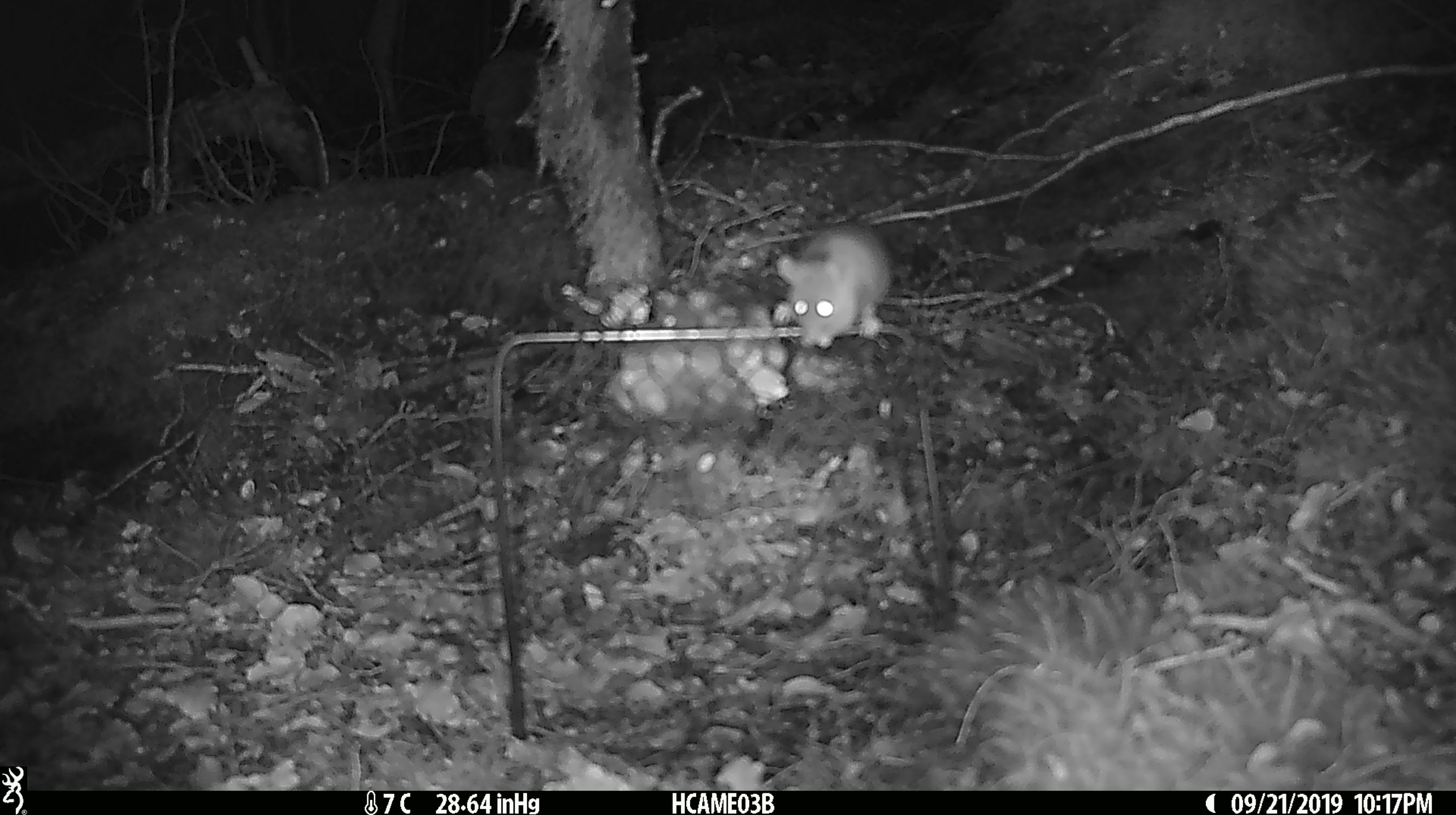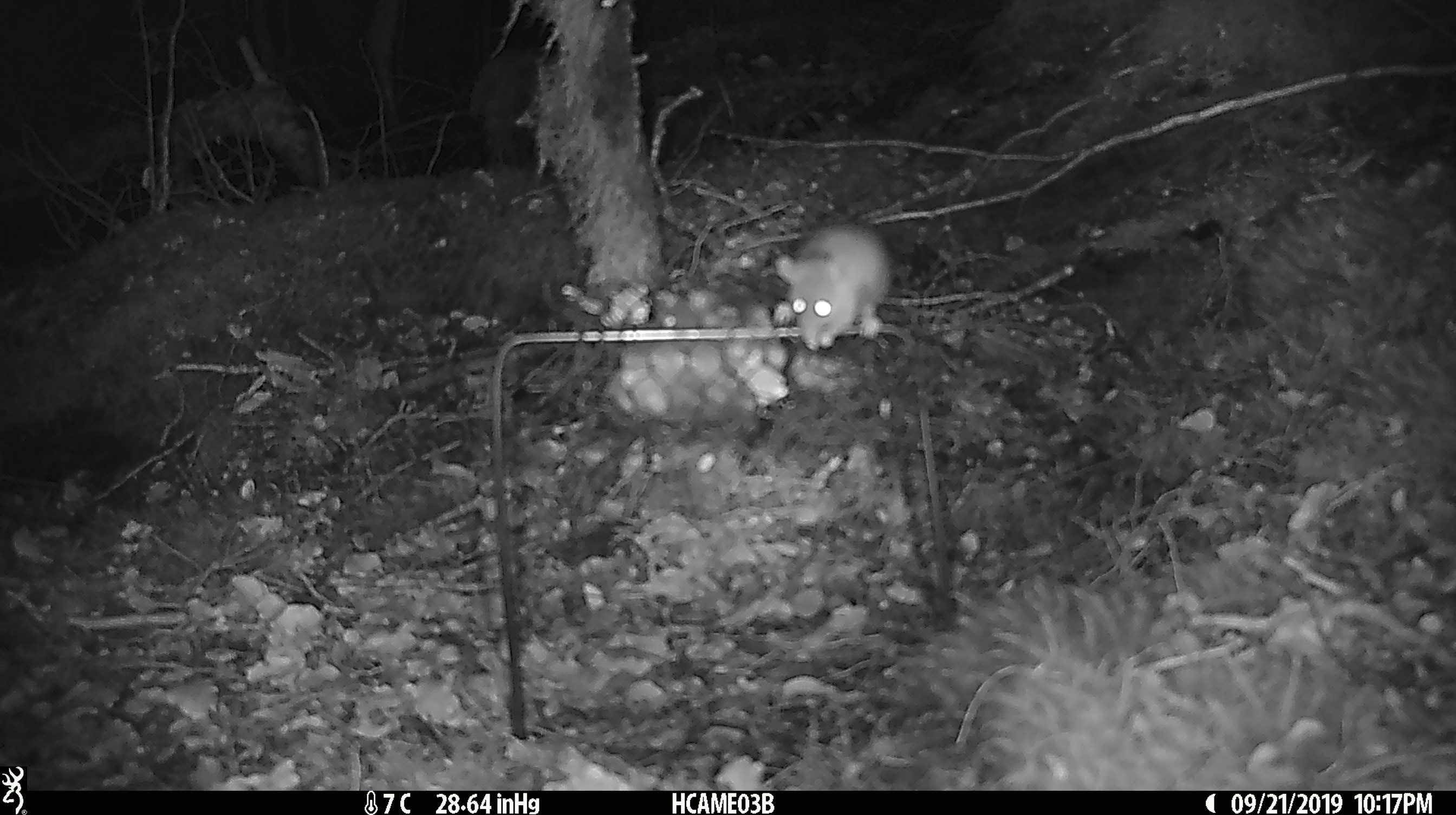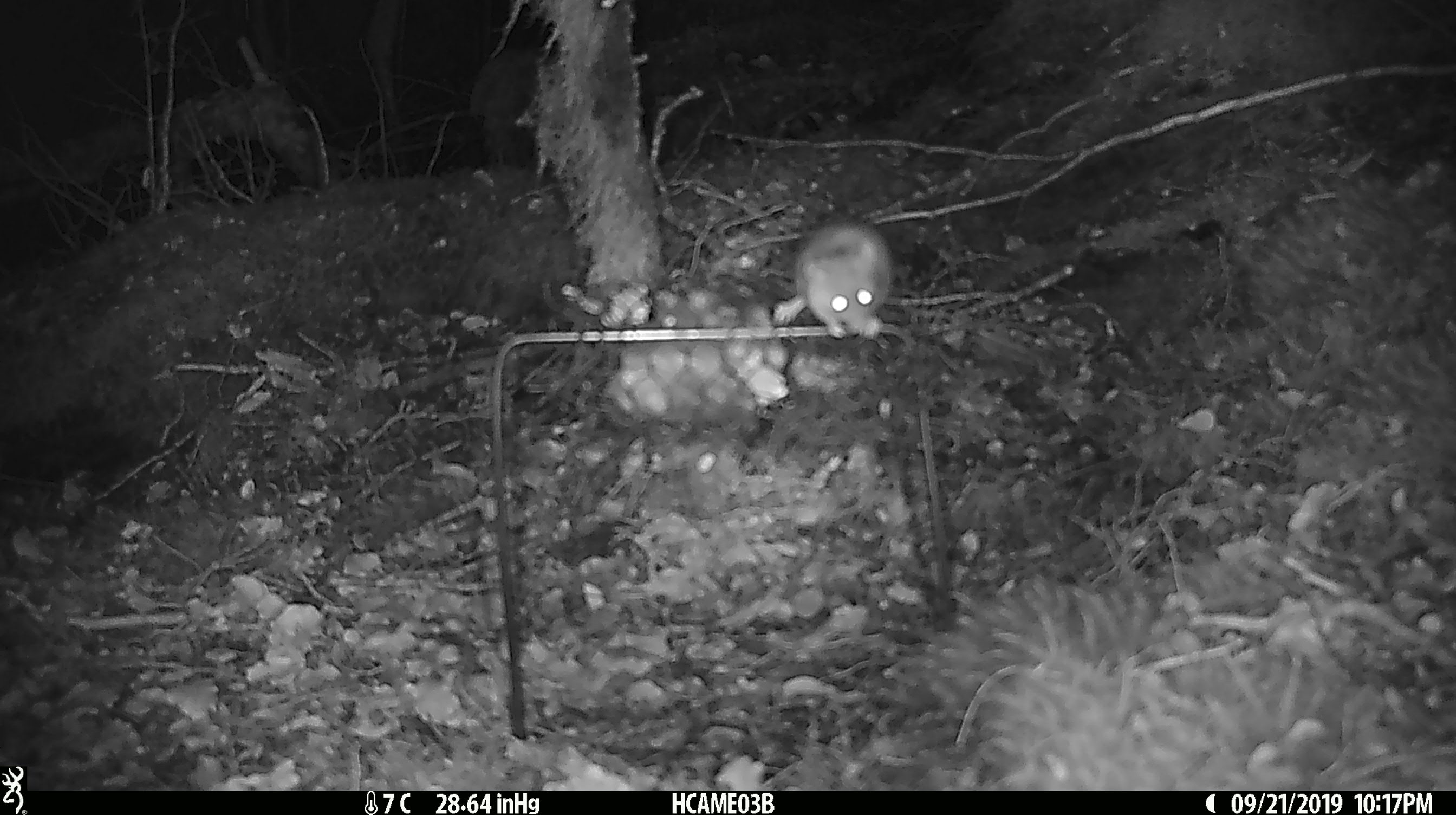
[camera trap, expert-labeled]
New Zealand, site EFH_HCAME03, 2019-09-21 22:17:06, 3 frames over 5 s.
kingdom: Animalia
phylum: Chordata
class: Mammalia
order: Rodentia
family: Muridae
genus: Mus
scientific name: Mus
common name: mouse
Mouse (Mus).